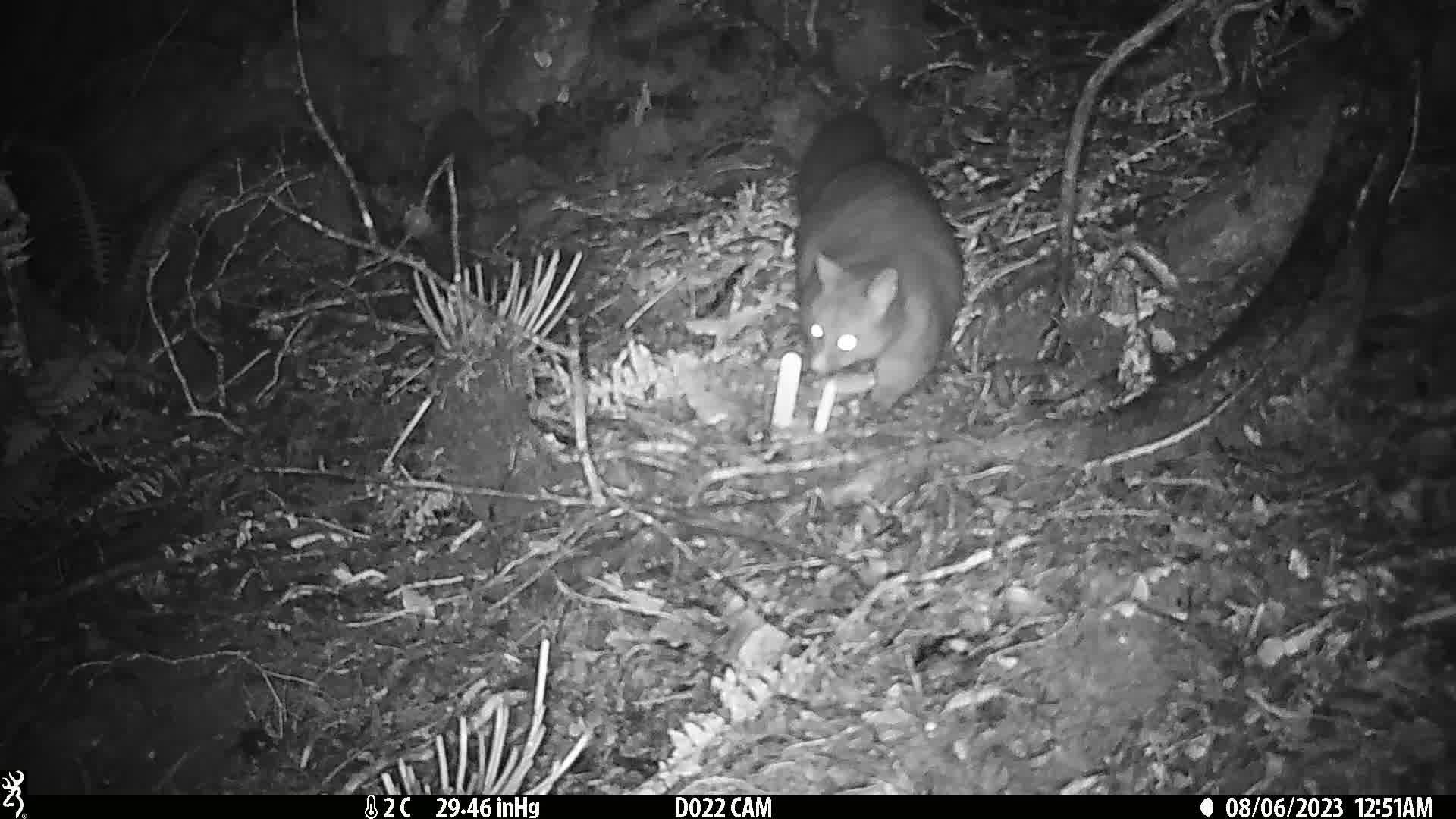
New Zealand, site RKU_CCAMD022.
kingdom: Animalia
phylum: Chordata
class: Mammalia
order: Diprotodontia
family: Phalangeridae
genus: Trichosurus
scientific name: Trichosurus vulpecula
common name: common brushtail possum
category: possum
Possum (common brushtail possum) (Trichosurus vulpecula).